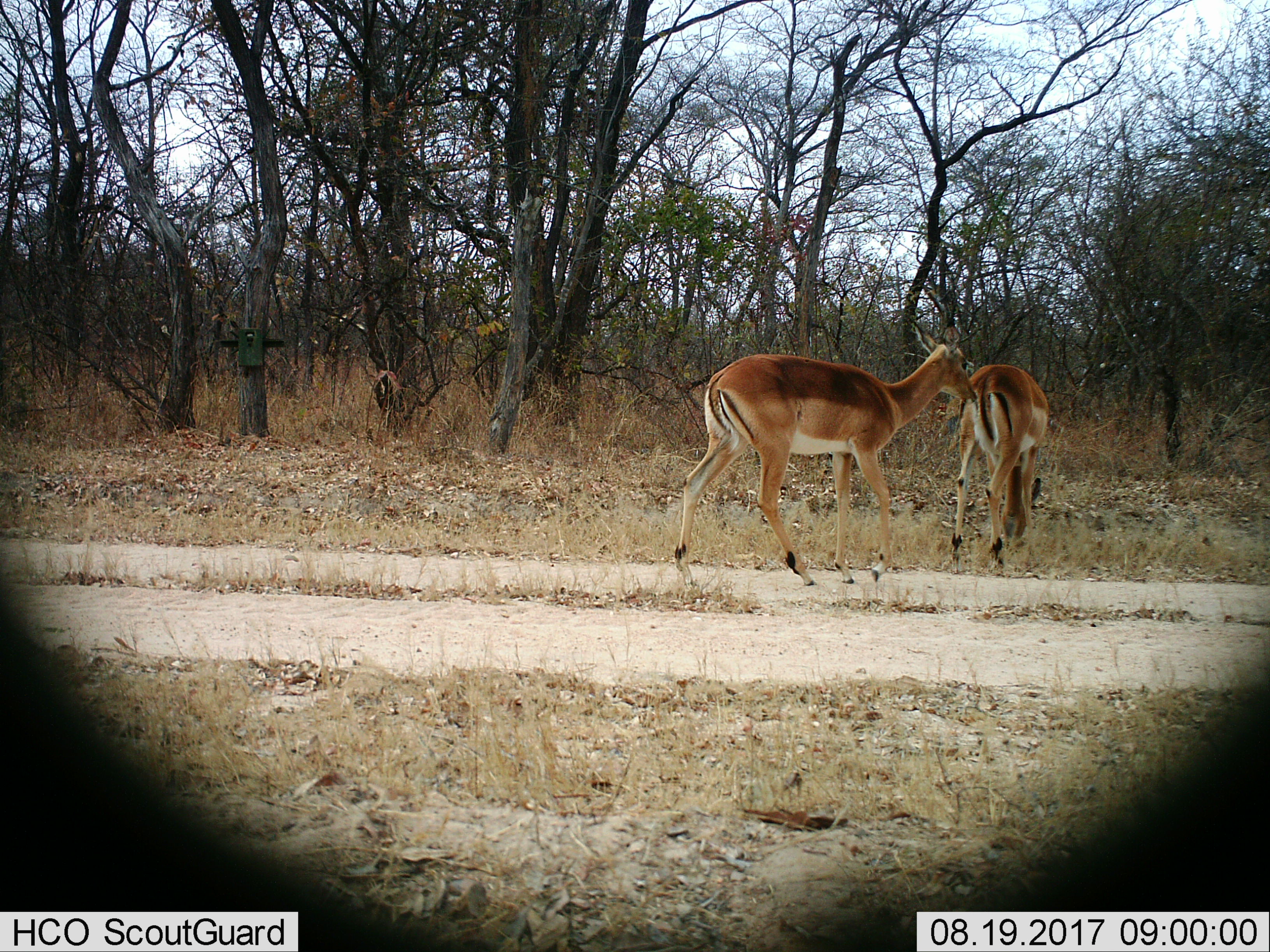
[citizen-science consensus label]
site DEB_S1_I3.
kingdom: Animalia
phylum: Chordata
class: Mammalia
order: Artiodactyla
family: Bovidae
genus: Aepyceros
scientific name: Aepyceros melampus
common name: impala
Impala (Aepyceros melampus), count 2. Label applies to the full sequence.